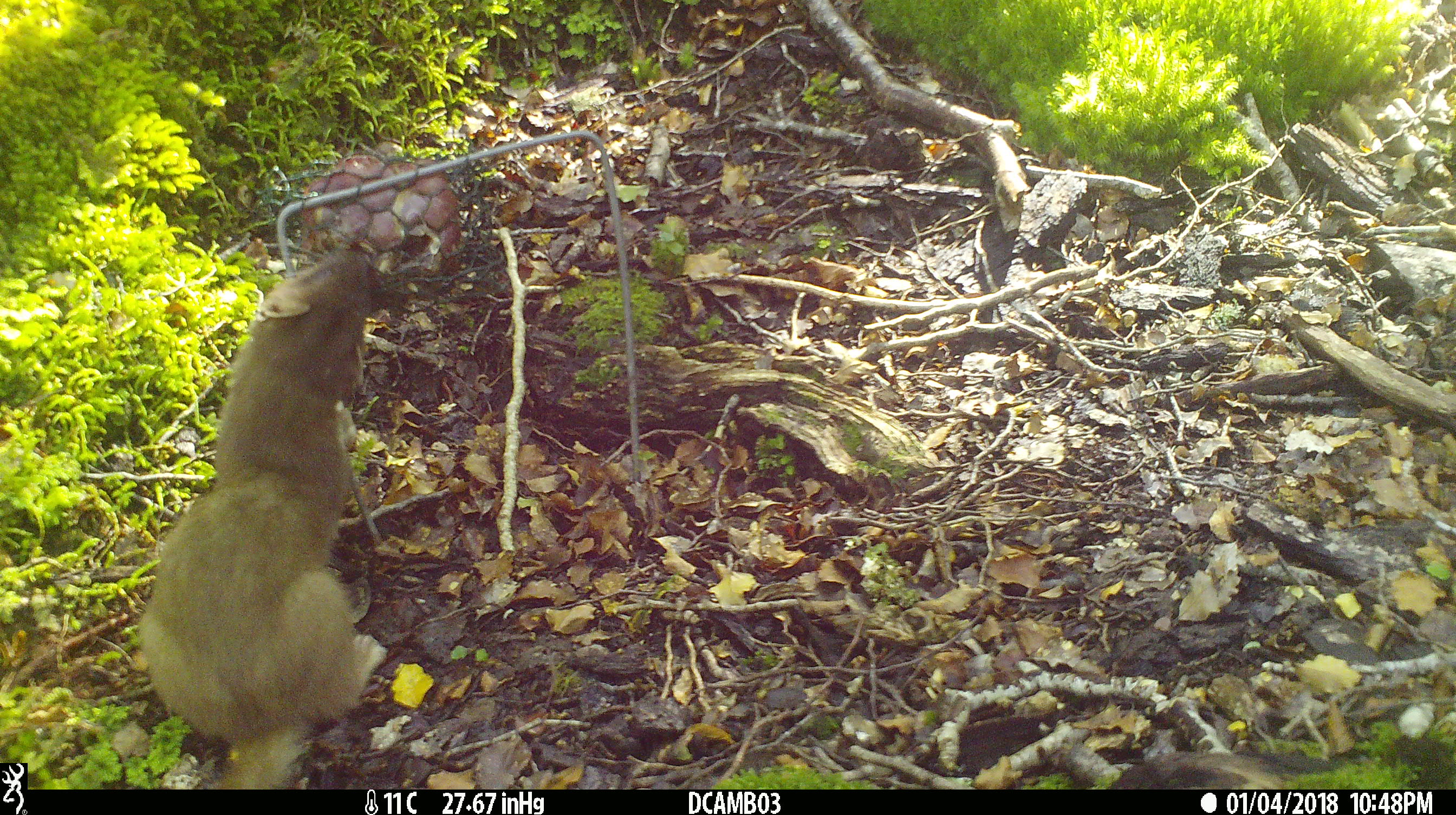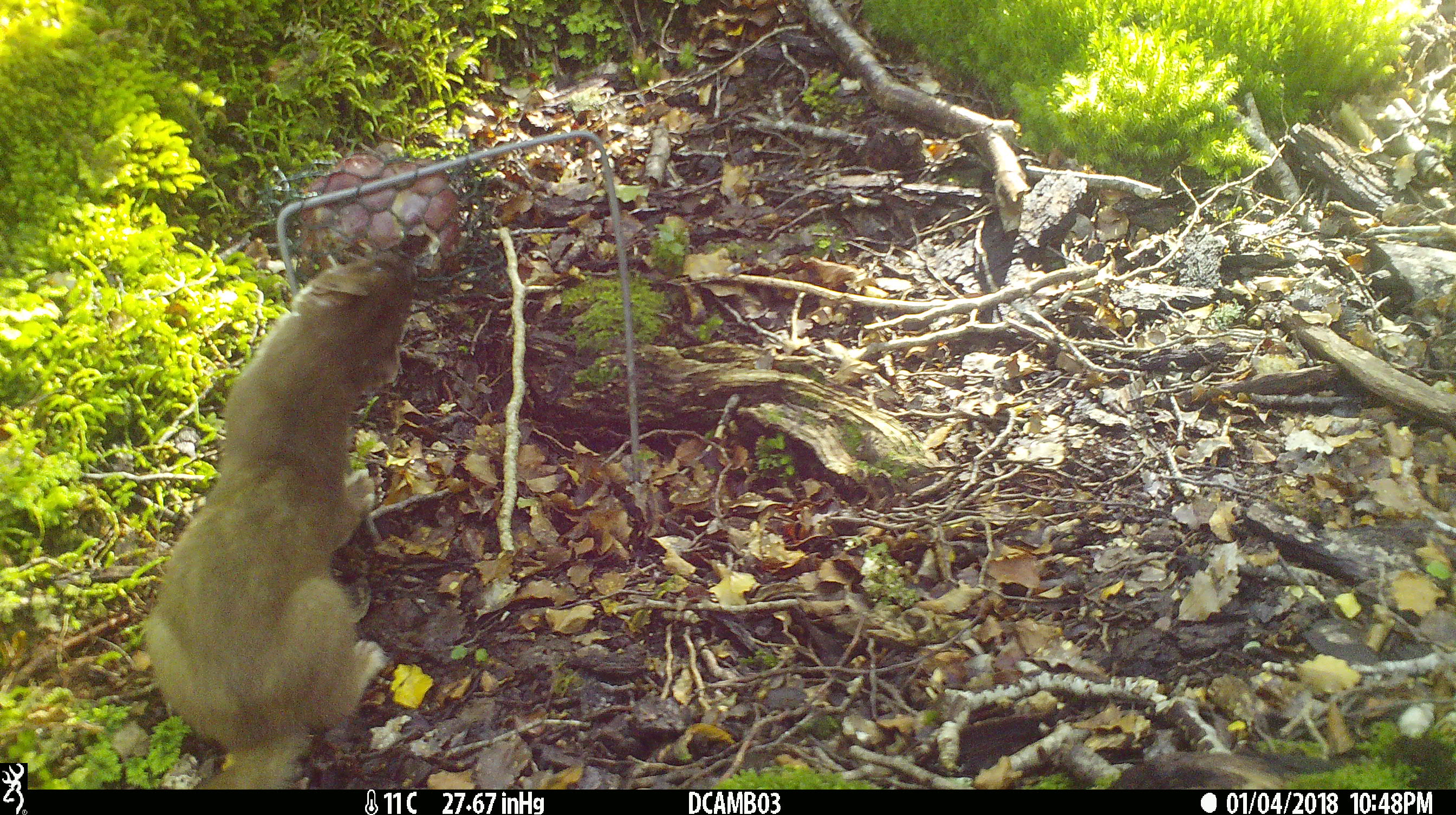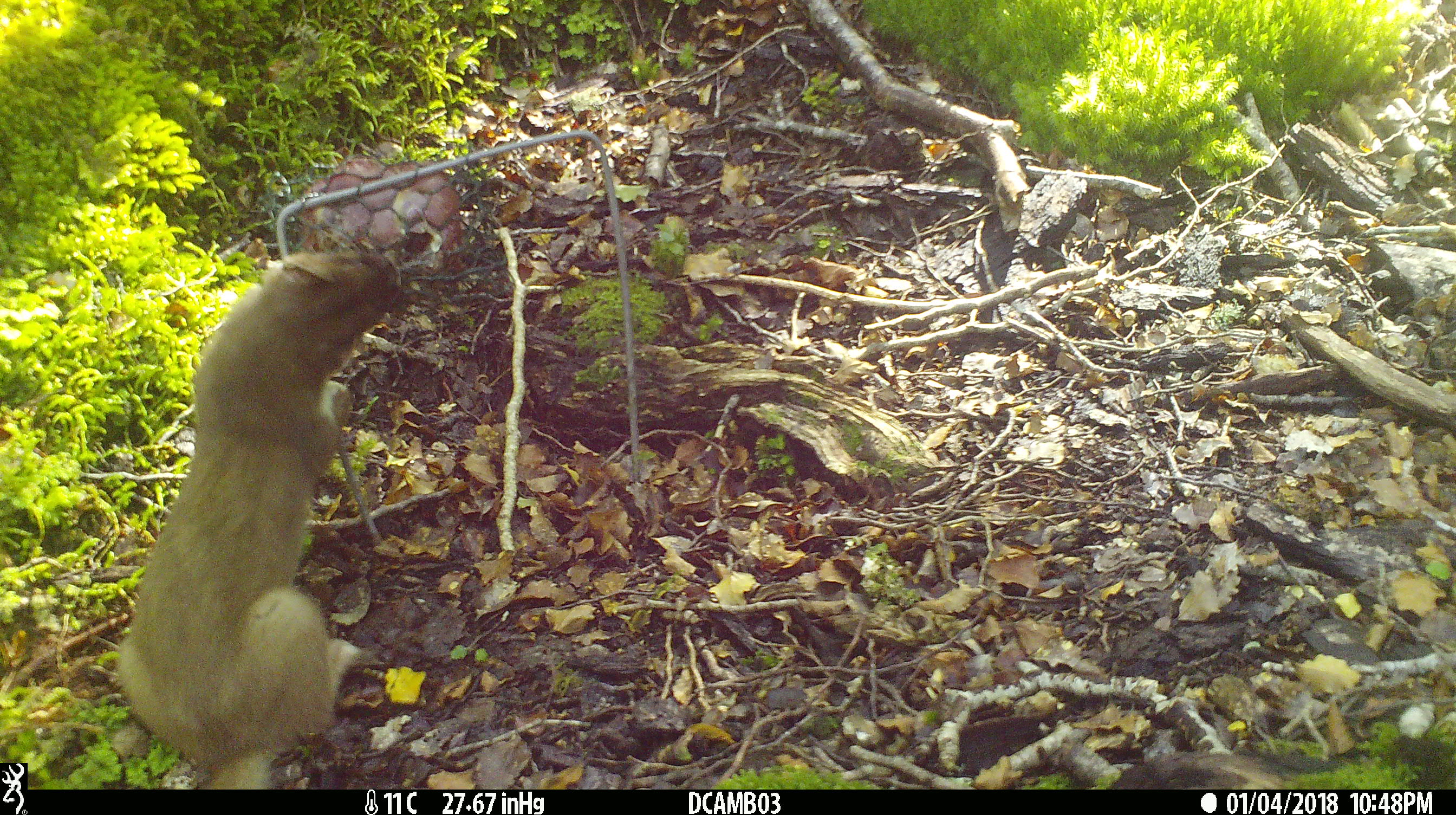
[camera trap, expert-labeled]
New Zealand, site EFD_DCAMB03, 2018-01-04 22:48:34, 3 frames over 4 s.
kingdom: Animalia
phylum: Chordata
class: Mammalia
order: Carnivora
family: Mustelidae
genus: Mustela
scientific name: Mustela erminea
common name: stoat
Stoat (Mustela erminea).